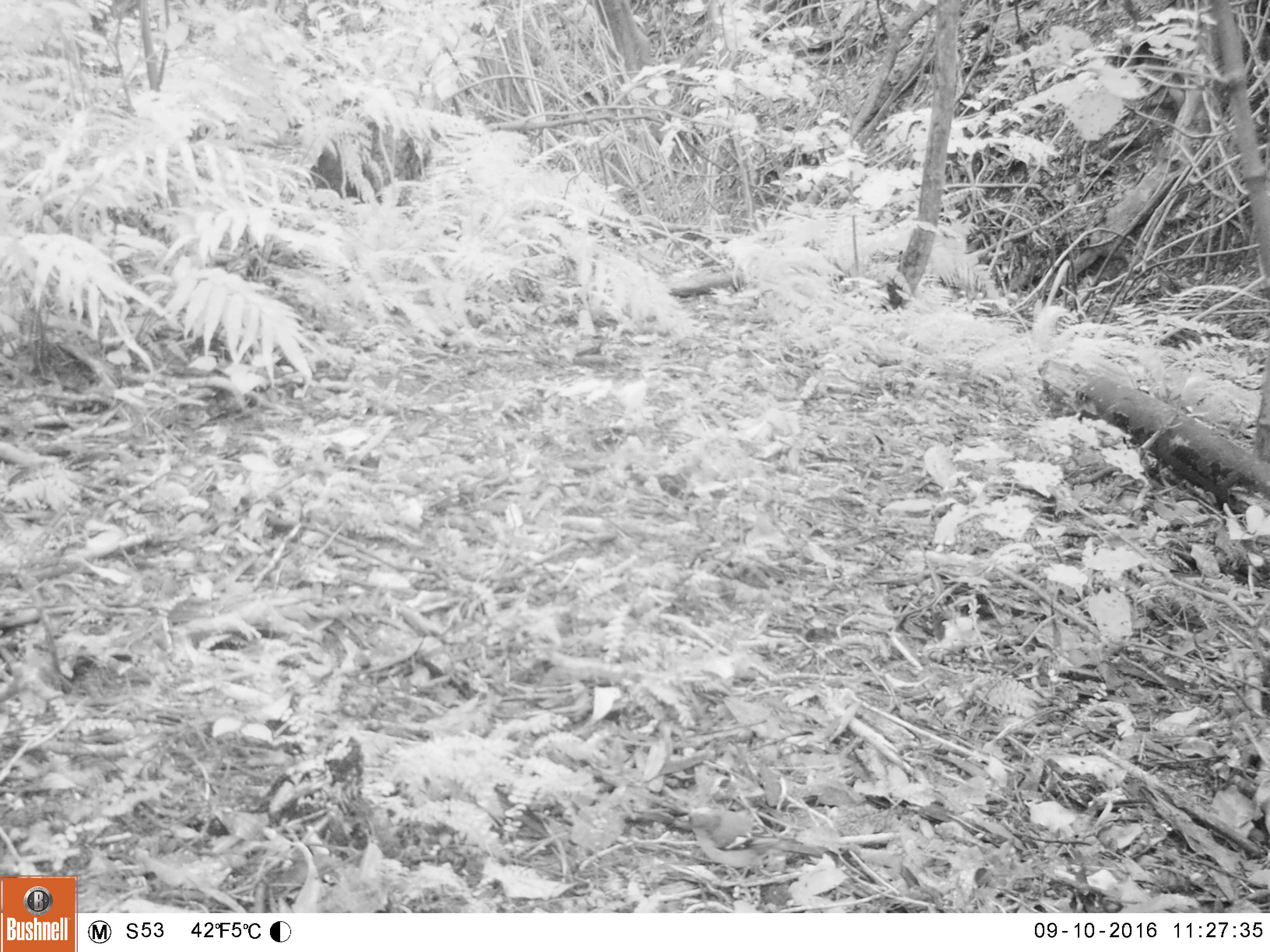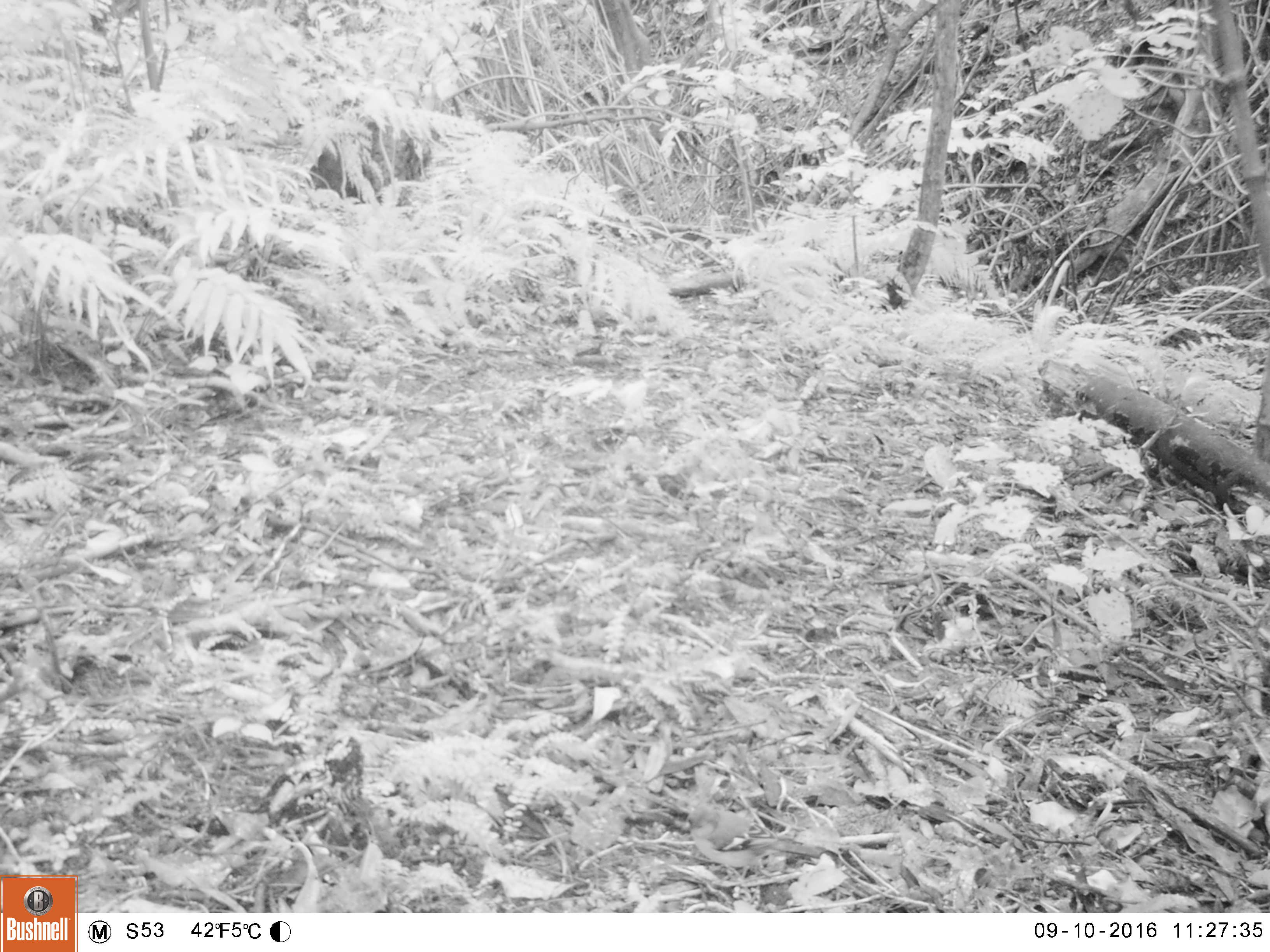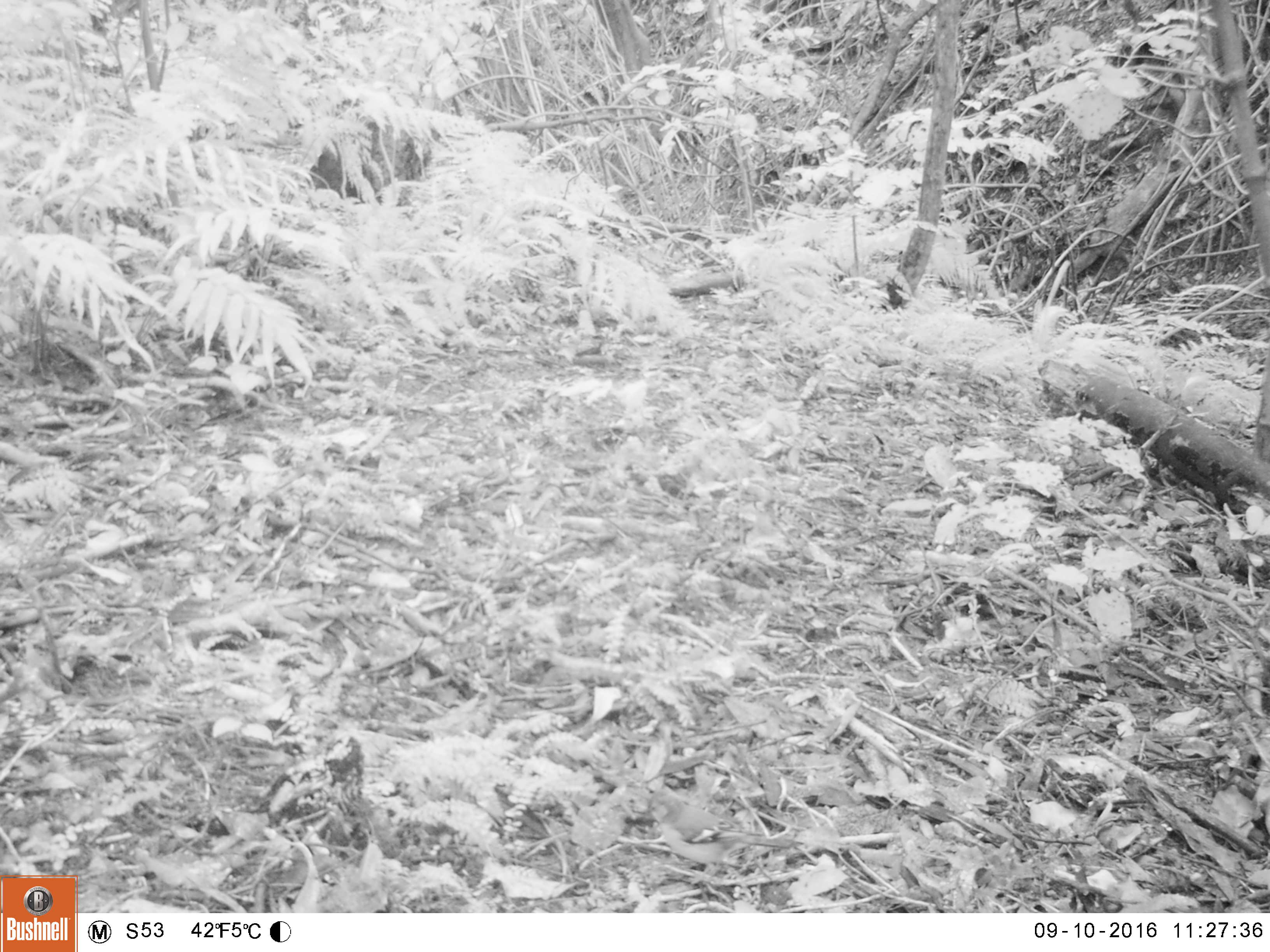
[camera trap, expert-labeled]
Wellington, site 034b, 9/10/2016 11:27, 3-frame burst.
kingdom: Animalia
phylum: Chordata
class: Aves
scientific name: Aves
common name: bird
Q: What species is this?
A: Bird (Aves).